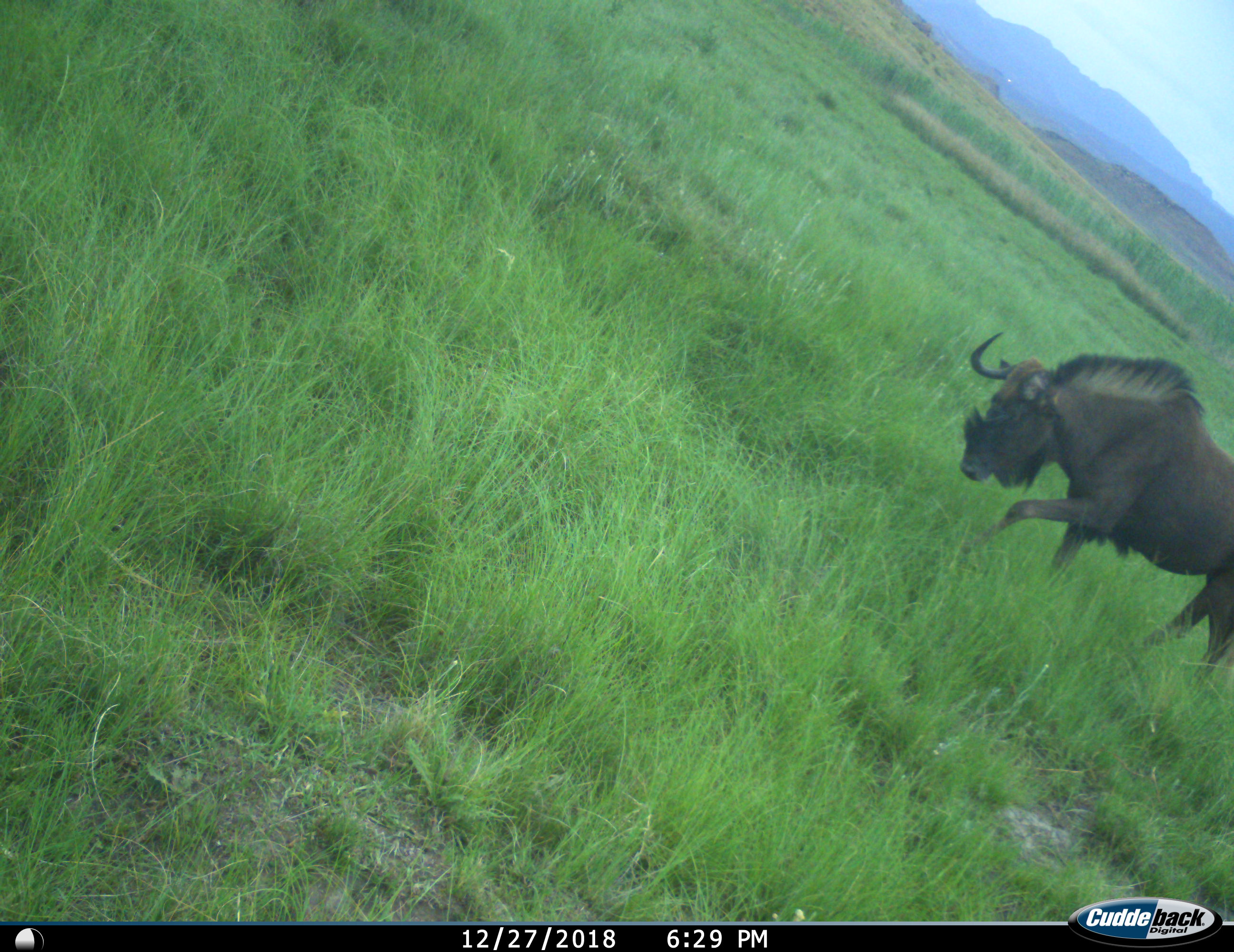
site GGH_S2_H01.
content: unidentified animal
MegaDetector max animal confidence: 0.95